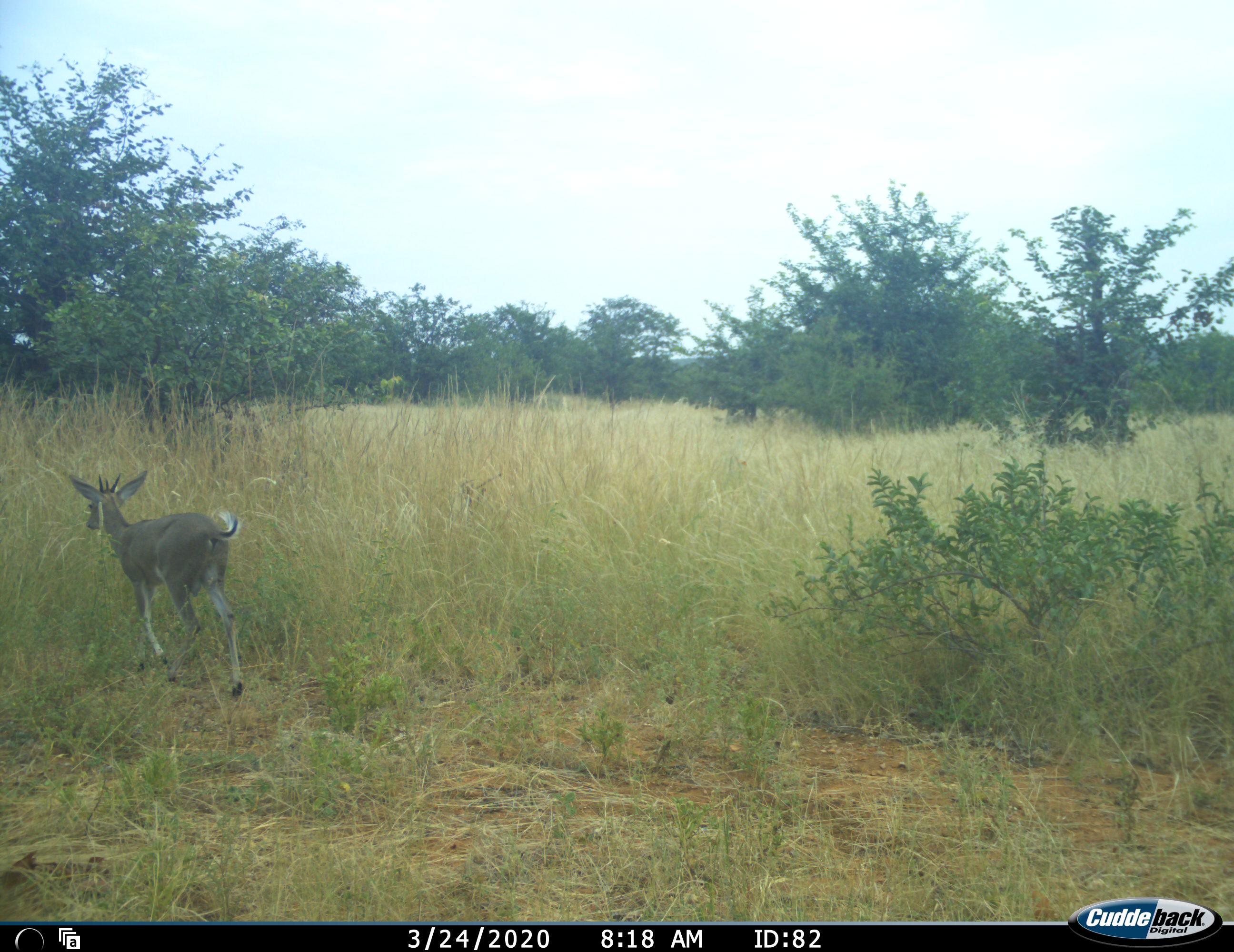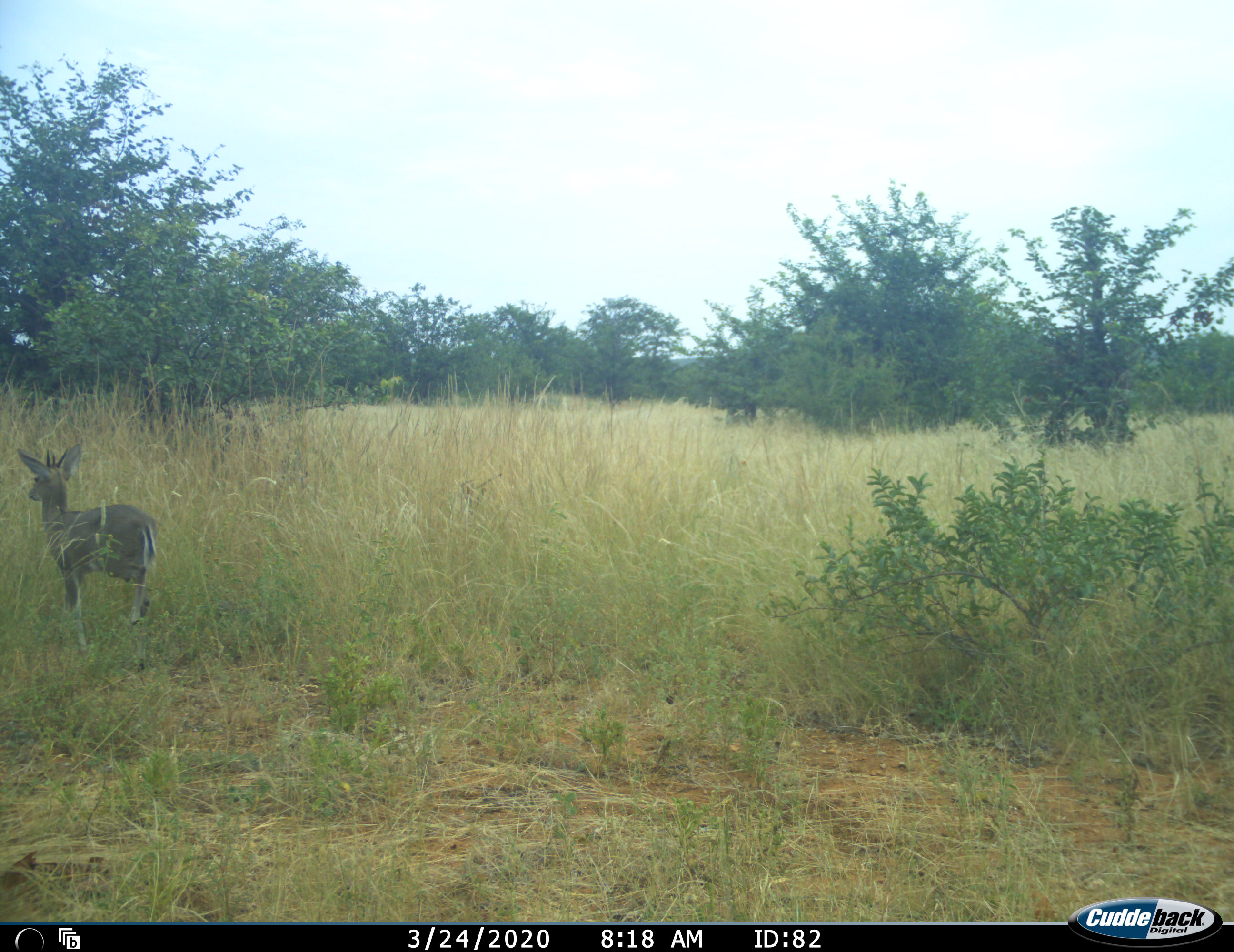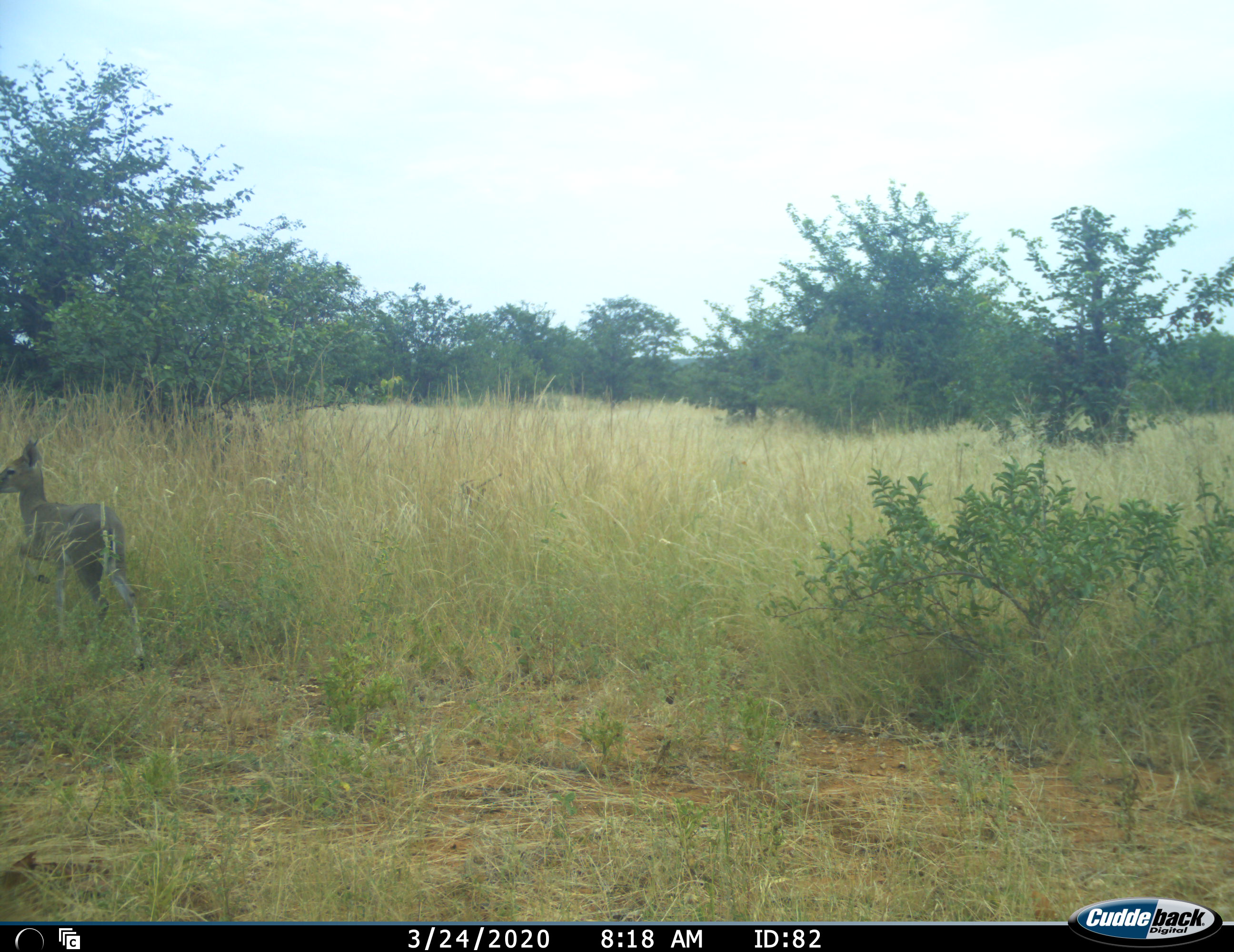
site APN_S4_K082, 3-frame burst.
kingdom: Animalia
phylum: Chordata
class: Mammalia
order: Artiodactyla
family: Bovidae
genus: Sylvicapra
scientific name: Sylvicapra grimmia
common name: common duiker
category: duikercommongrey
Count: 1.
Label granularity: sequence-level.